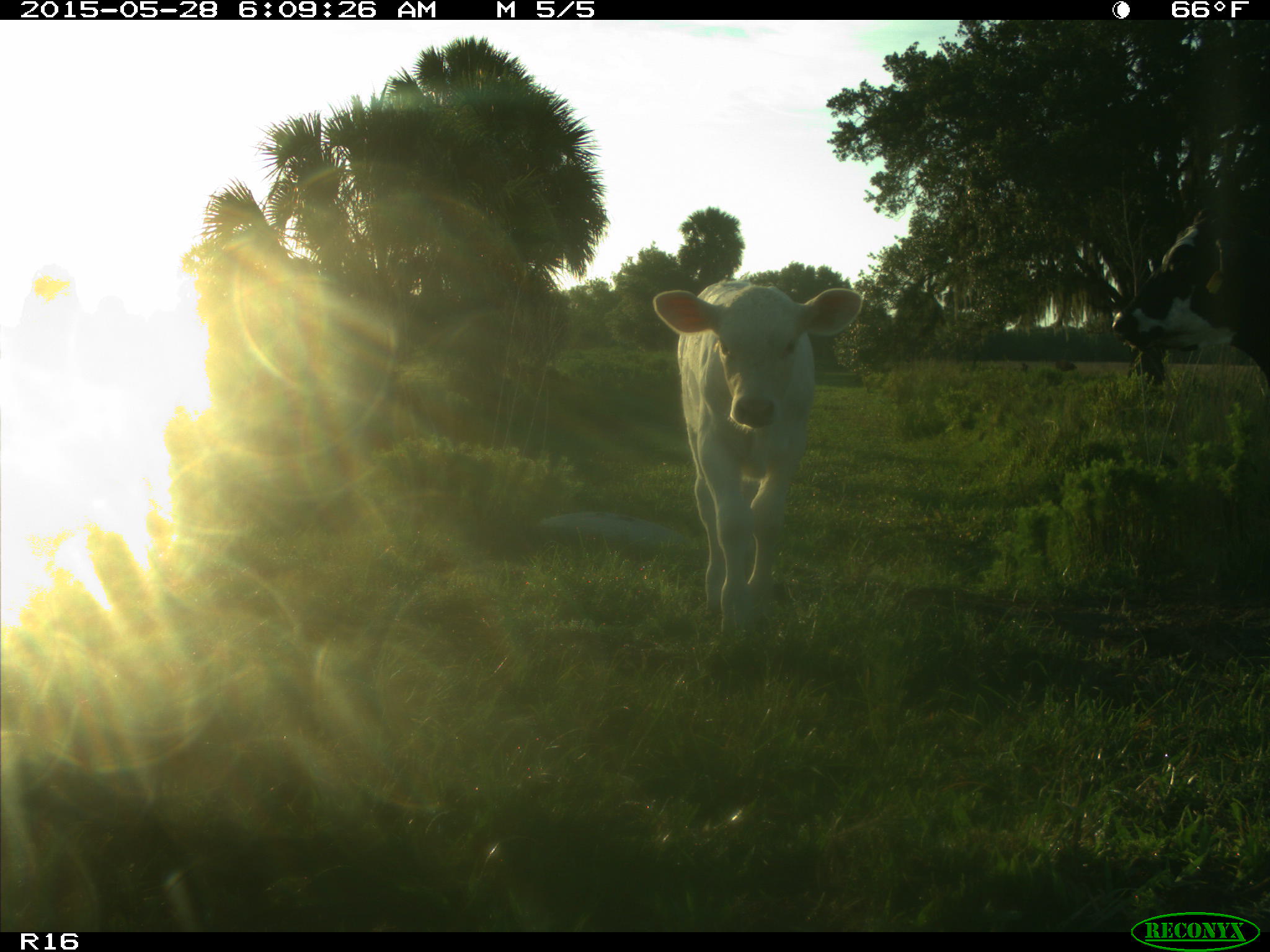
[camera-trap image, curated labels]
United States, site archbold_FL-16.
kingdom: Animalia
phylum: Chordata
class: Mammalia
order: Artiodactyla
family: Bovidae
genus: Bos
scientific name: Bos taurus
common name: domestic cow